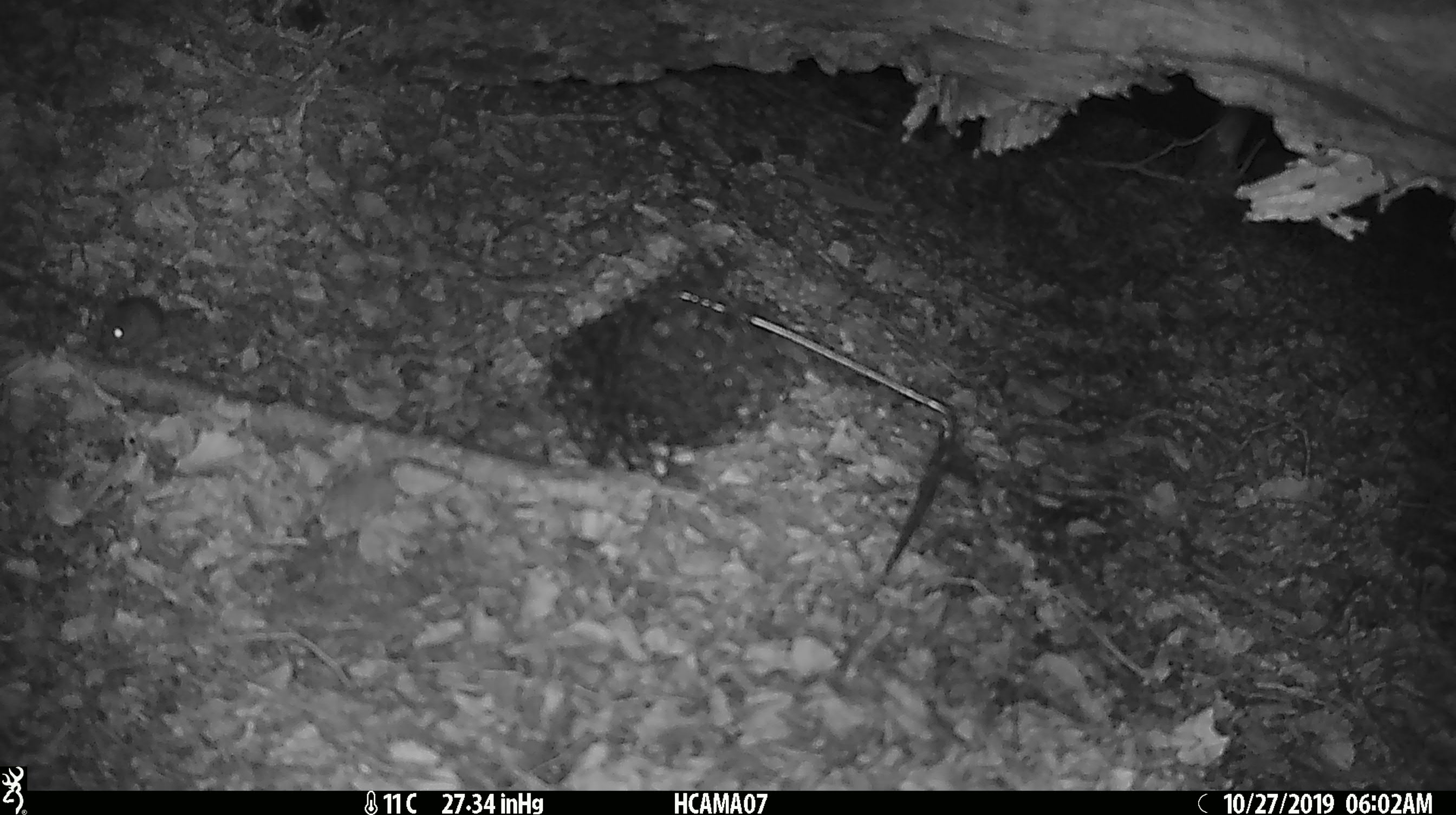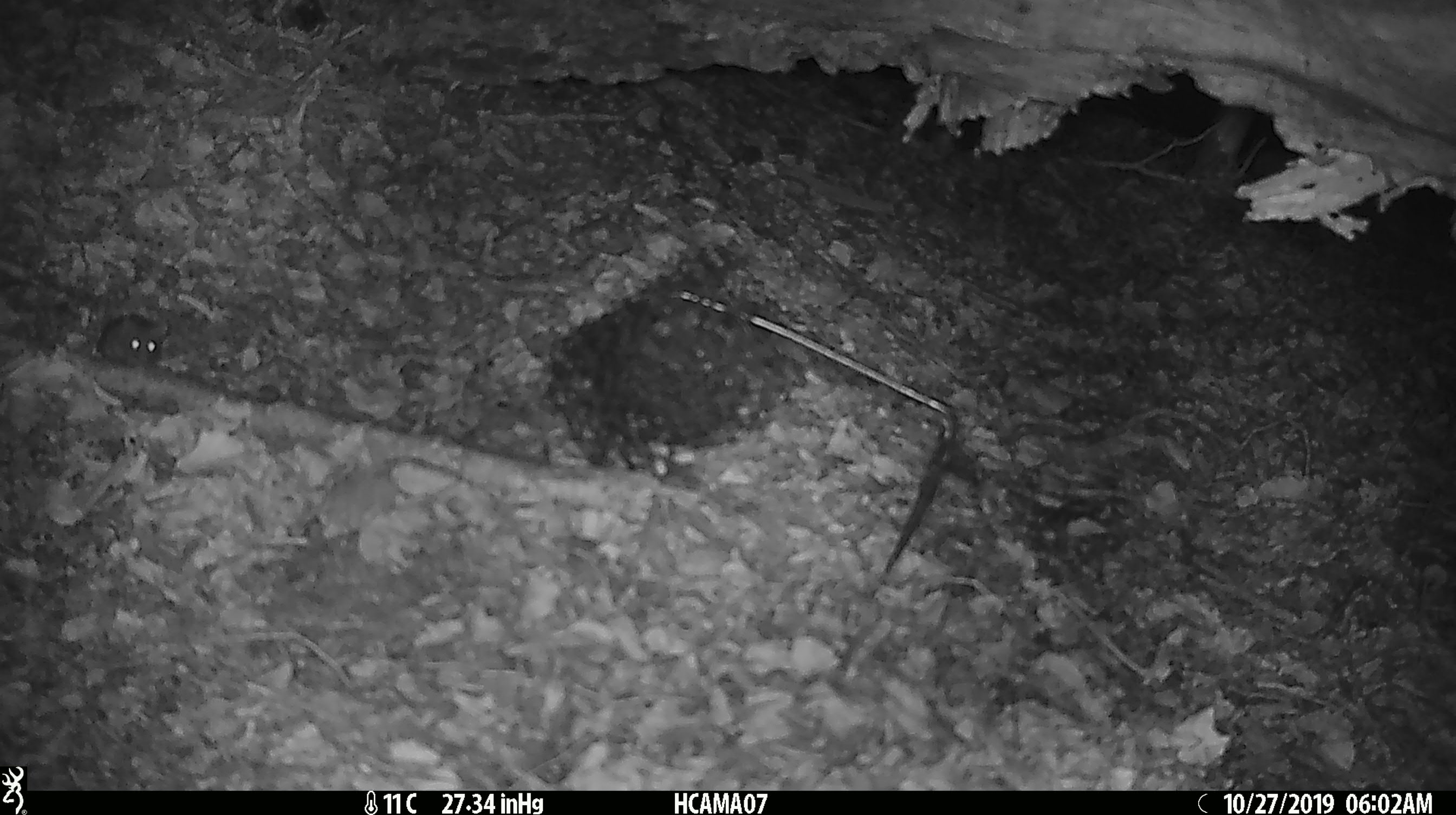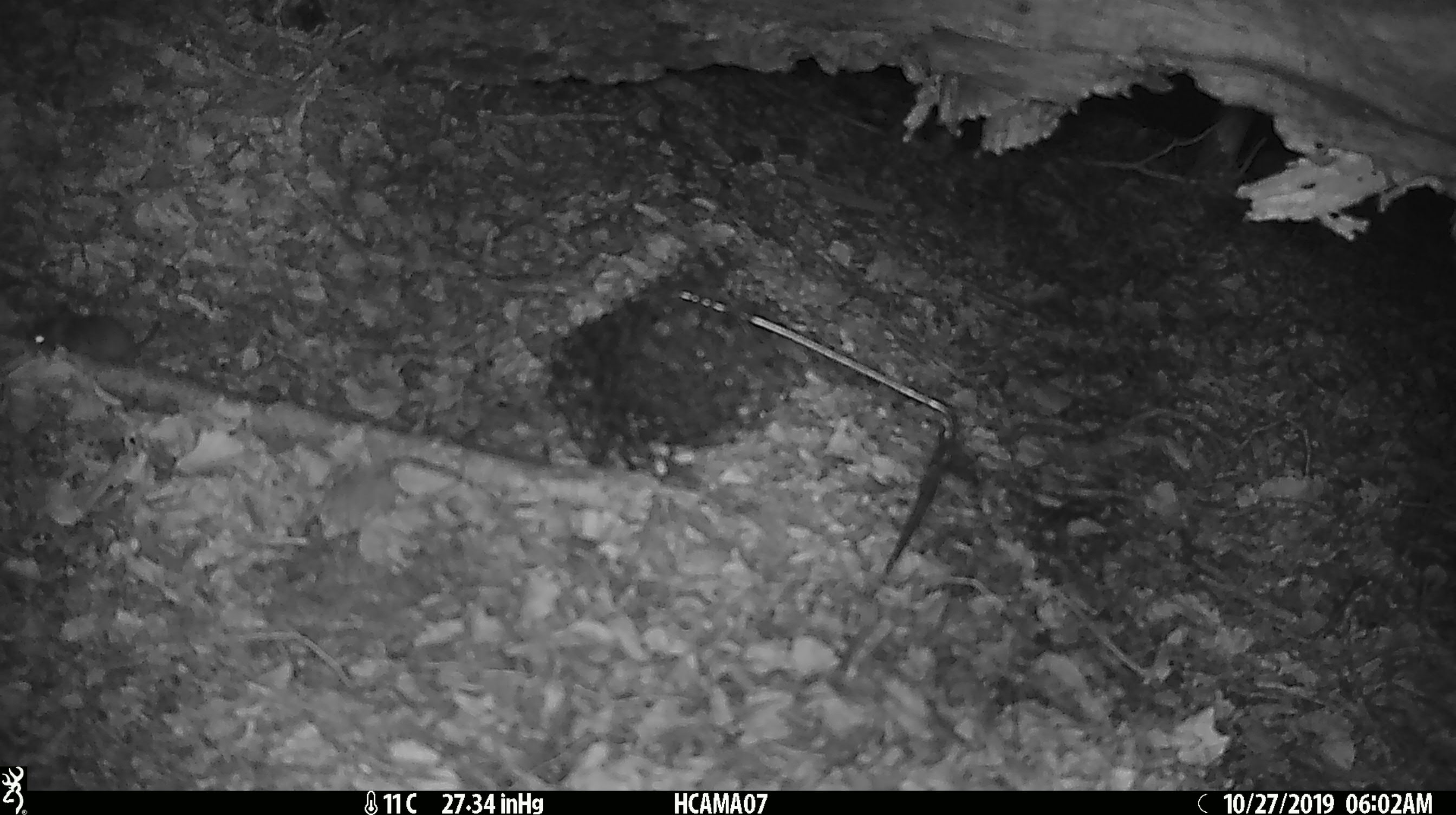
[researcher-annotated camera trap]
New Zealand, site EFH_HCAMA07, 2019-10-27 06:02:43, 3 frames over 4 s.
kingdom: Animalia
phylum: Chordata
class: Mammalia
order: Rodentia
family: Muridae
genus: Mus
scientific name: Mus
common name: mouse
Mouse (Mus).